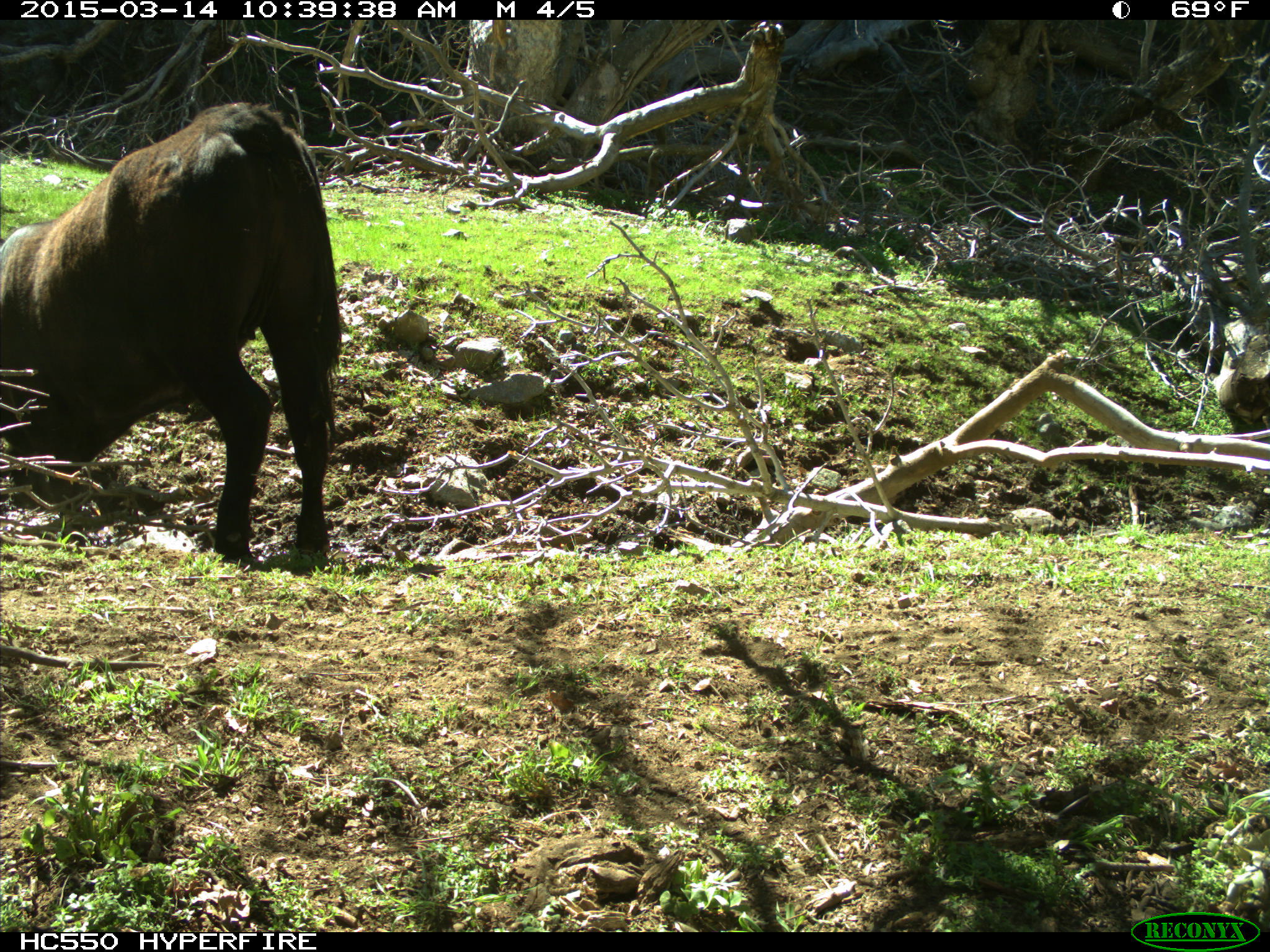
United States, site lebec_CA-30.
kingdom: Animalia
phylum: Chordata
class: Mammalia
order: Artiodactyla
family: Bovidae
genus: Bos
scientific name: Bos taurus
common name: domestic cow